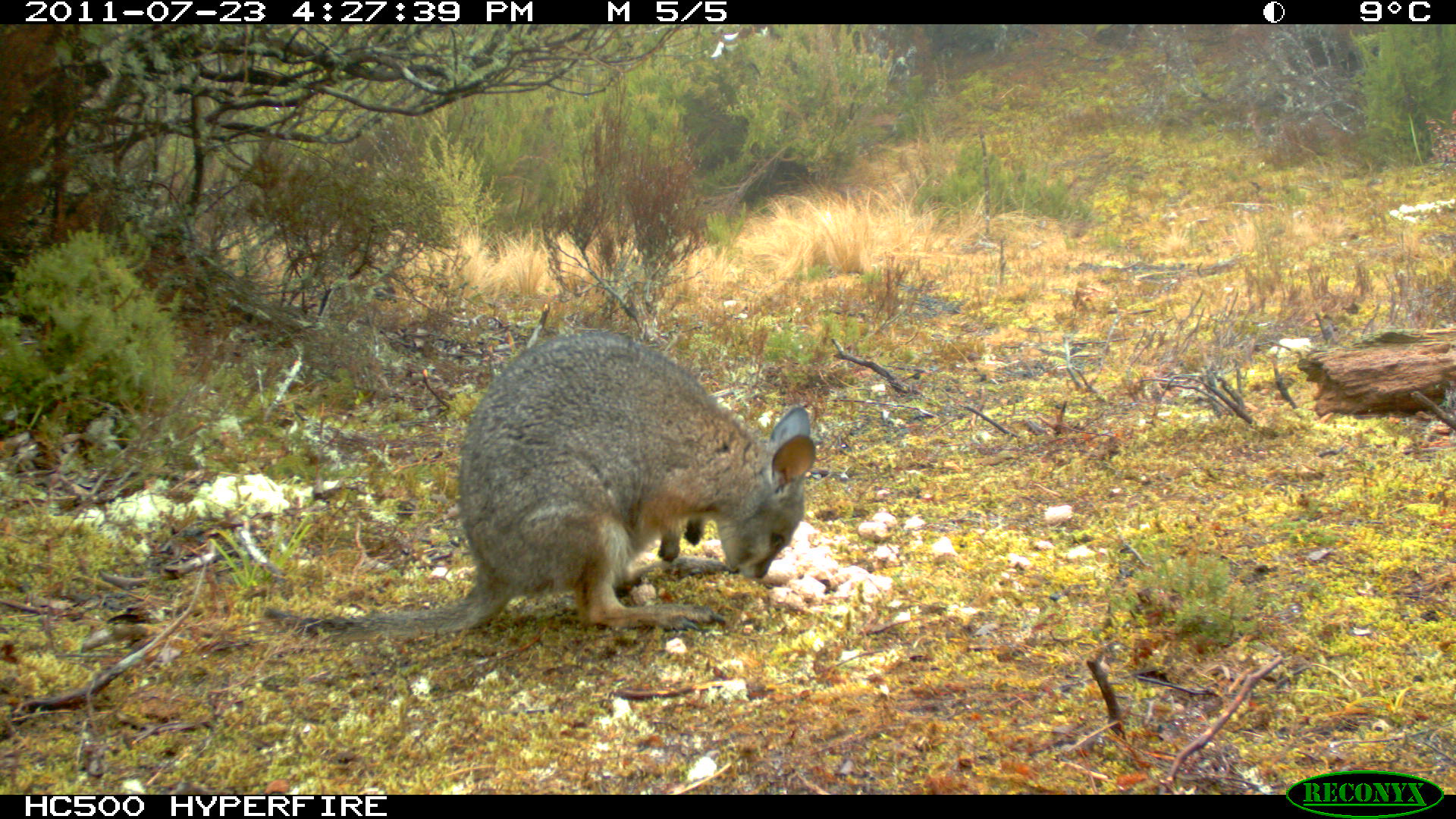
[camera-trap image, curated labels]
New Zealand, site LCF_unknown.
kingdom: Animalia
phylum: Chordata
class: Mammalia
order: Diprotodontia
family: Macropodidae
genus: Notamacropus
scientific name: Notamacropus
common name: wallaby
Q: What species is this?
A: Wallaby (Notamacropus).